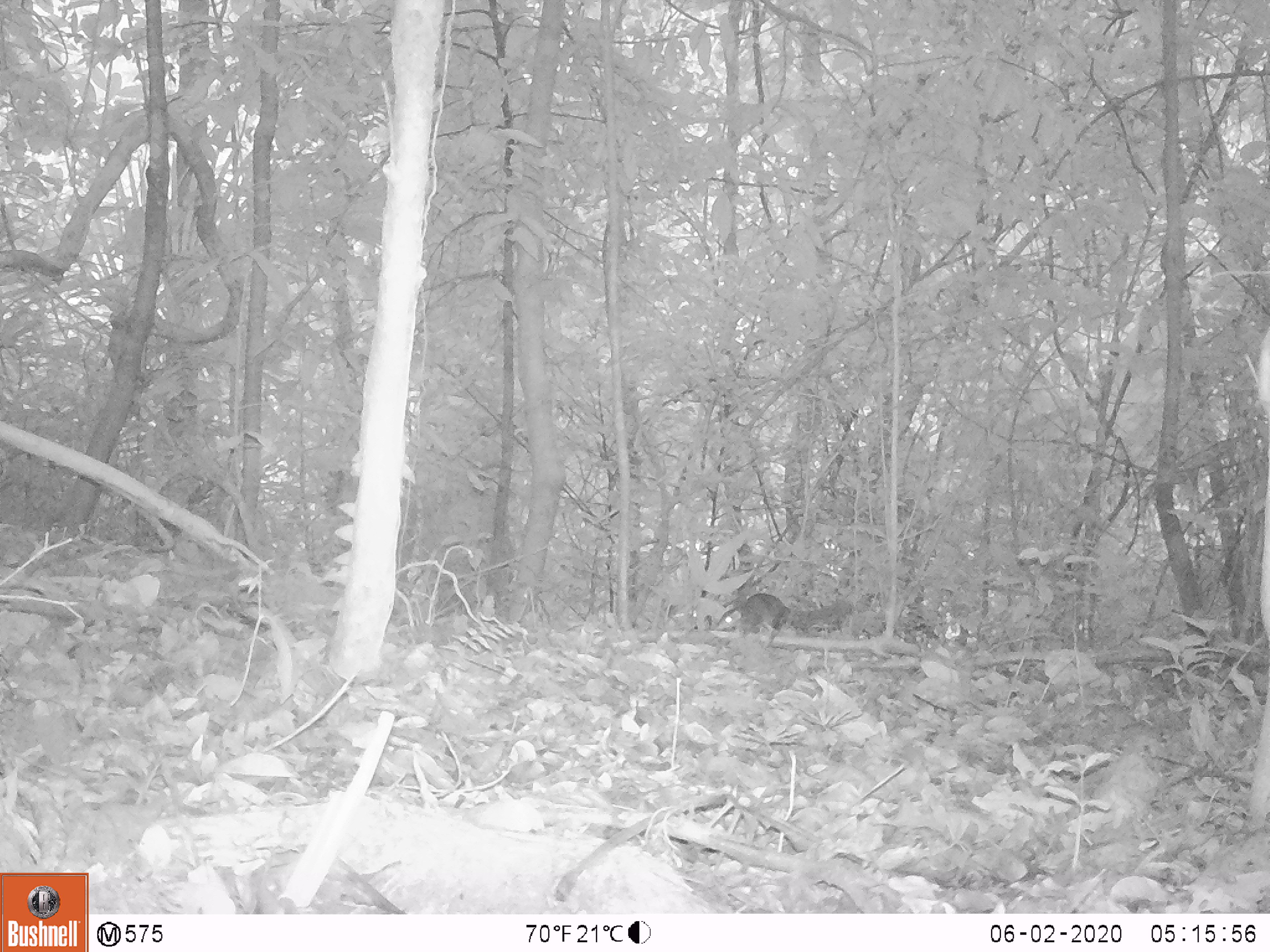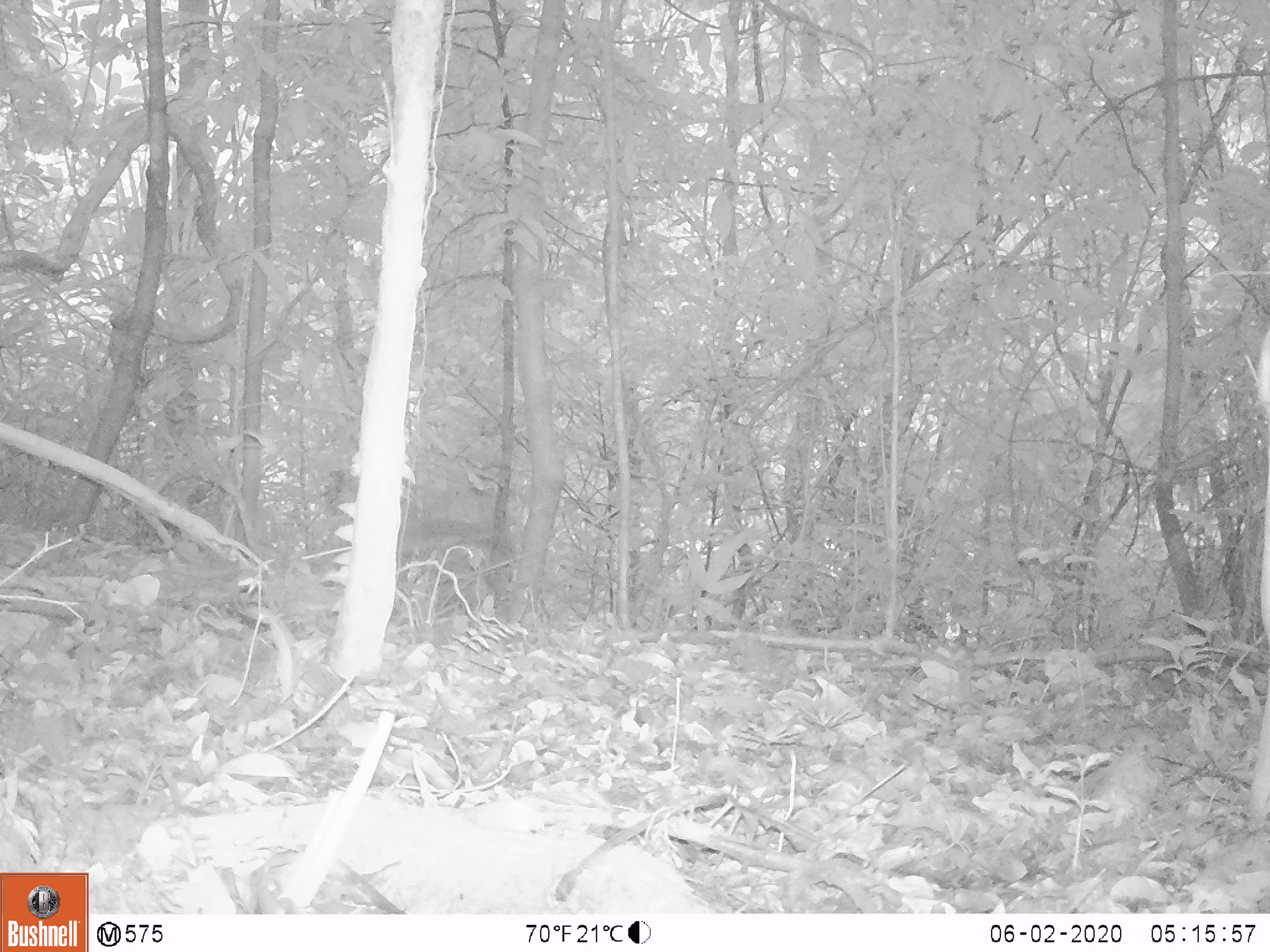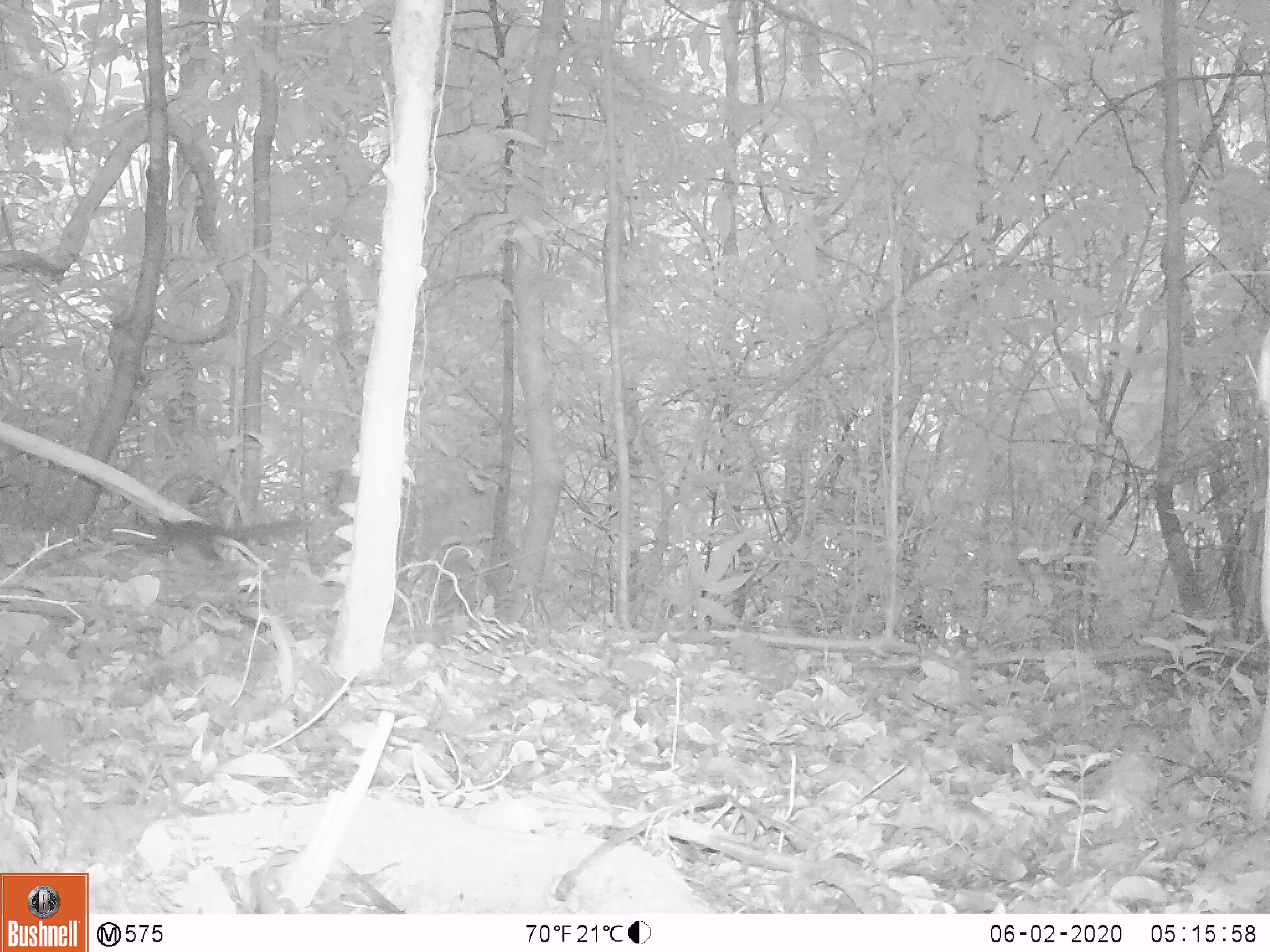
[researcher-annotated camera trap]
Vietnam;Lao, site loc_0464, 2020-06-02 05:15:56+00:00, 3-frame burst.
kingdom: Animalia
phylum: Chordata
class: Mammalia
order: Scandentia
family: Tupaiidae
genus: Tupaia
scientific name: Tupaia belangeri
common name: northern treeshrew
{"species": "northern treeshrew (Tupaia belangeri)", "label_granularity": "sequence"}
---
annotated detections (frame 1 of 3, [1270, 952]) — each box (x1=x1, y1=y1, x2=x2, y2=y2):
northern treeshrew: (x1=714, y1=593, x2=851, y2=638)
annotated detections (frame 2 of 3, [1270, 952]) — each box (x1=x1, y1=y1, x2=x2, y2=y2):
northern treeshrew: (x1=397, y1=525, x2=464, y2=554)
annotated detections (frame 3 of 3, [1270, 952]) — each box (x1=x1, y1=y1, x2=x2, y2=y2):
northern treeshrew: (x1=103, y1=517, x2=312, y2=551)